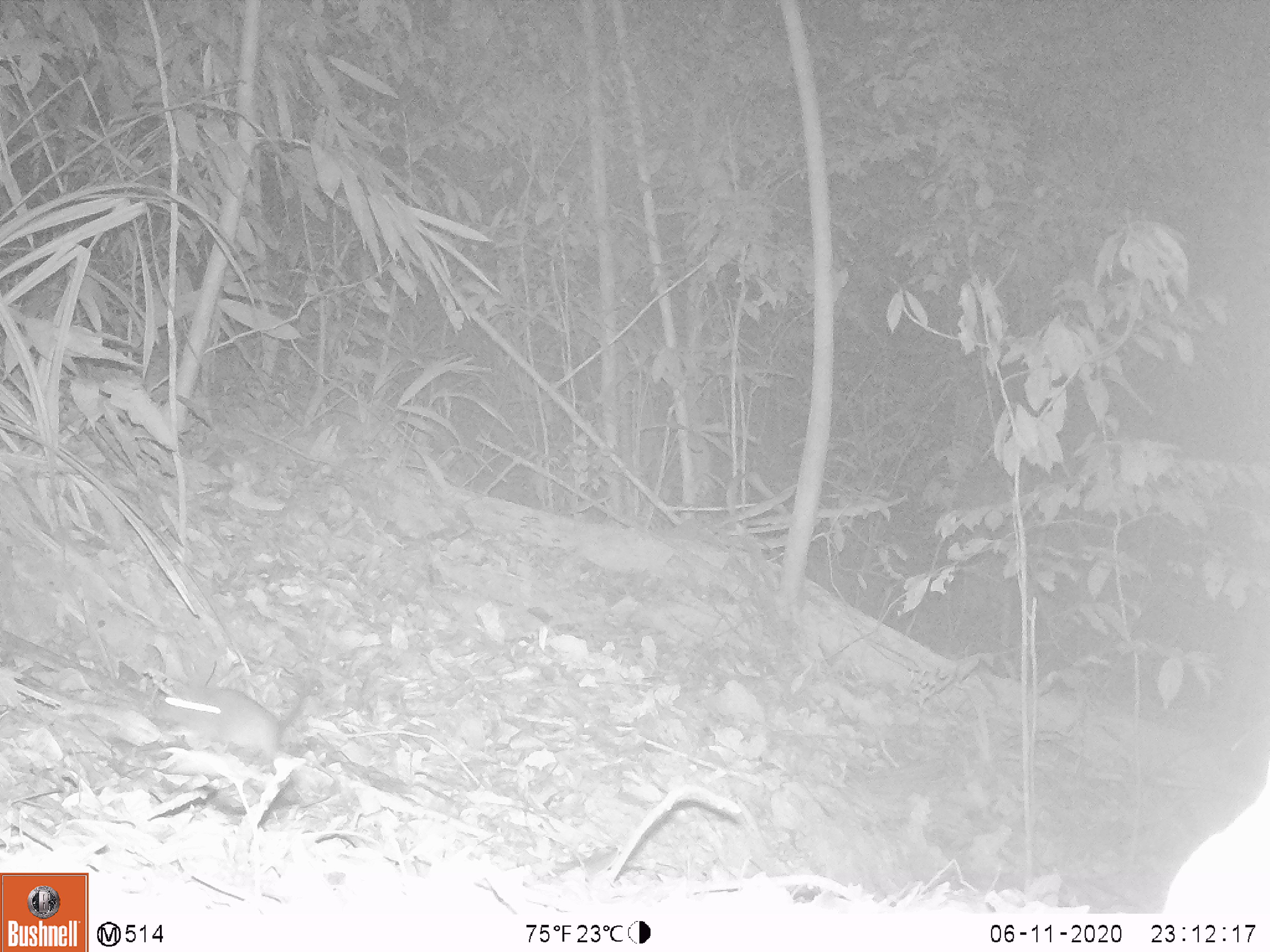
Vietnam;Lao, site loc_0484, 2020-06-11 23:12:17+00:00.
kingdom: Animalia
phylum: Chordata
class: Mammalia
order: Rodentia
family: Muridae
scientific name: Muridae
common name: old-world mice and rats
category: unidentified murid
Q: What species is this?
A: Unidentified murid (old-world mice and rats) (Muridae).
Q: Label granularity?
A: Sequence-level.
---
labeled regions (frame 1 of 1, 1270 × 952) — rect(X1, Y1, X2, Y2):
unidentified murid: rect(151, 684, 305, 774)